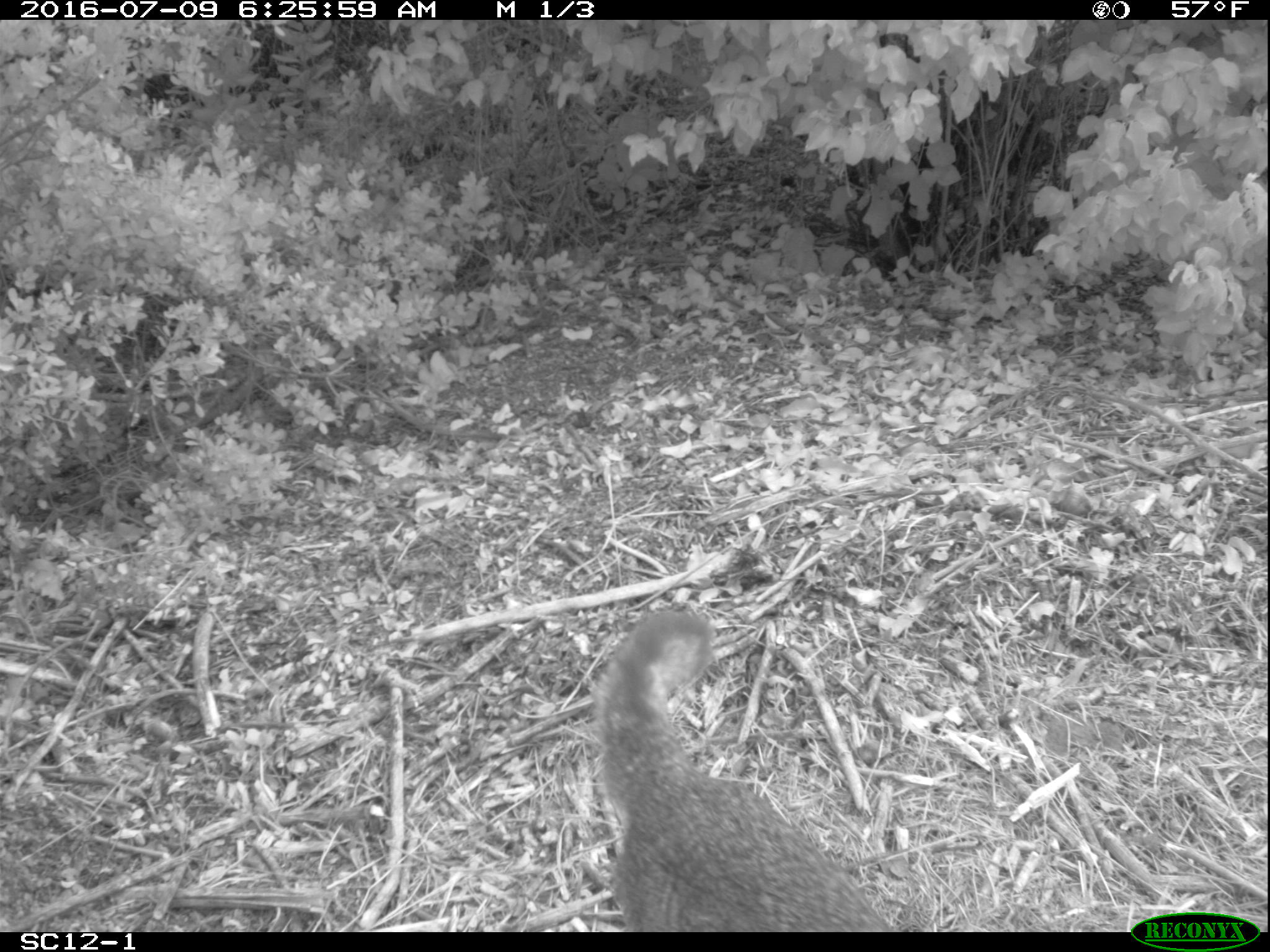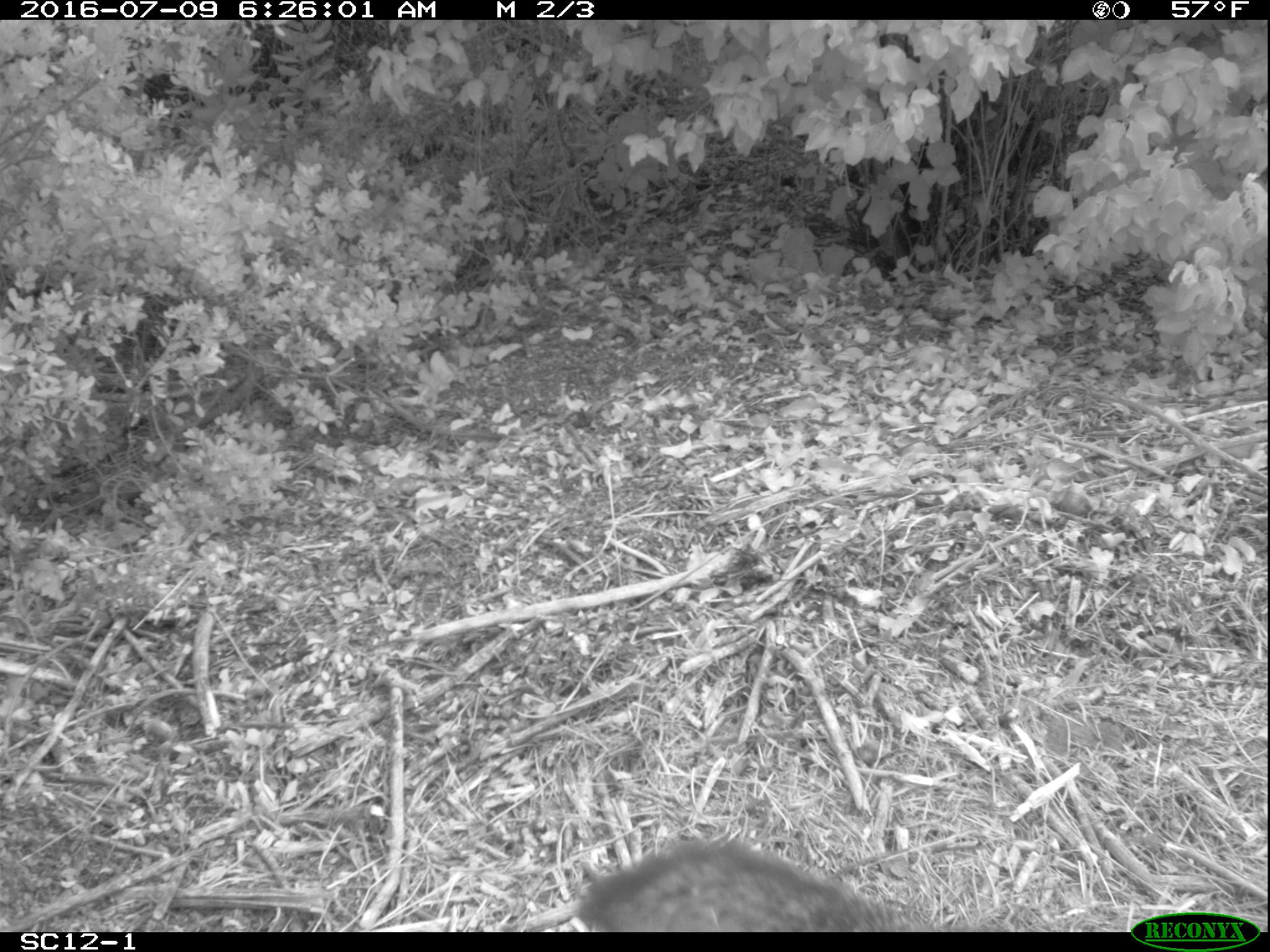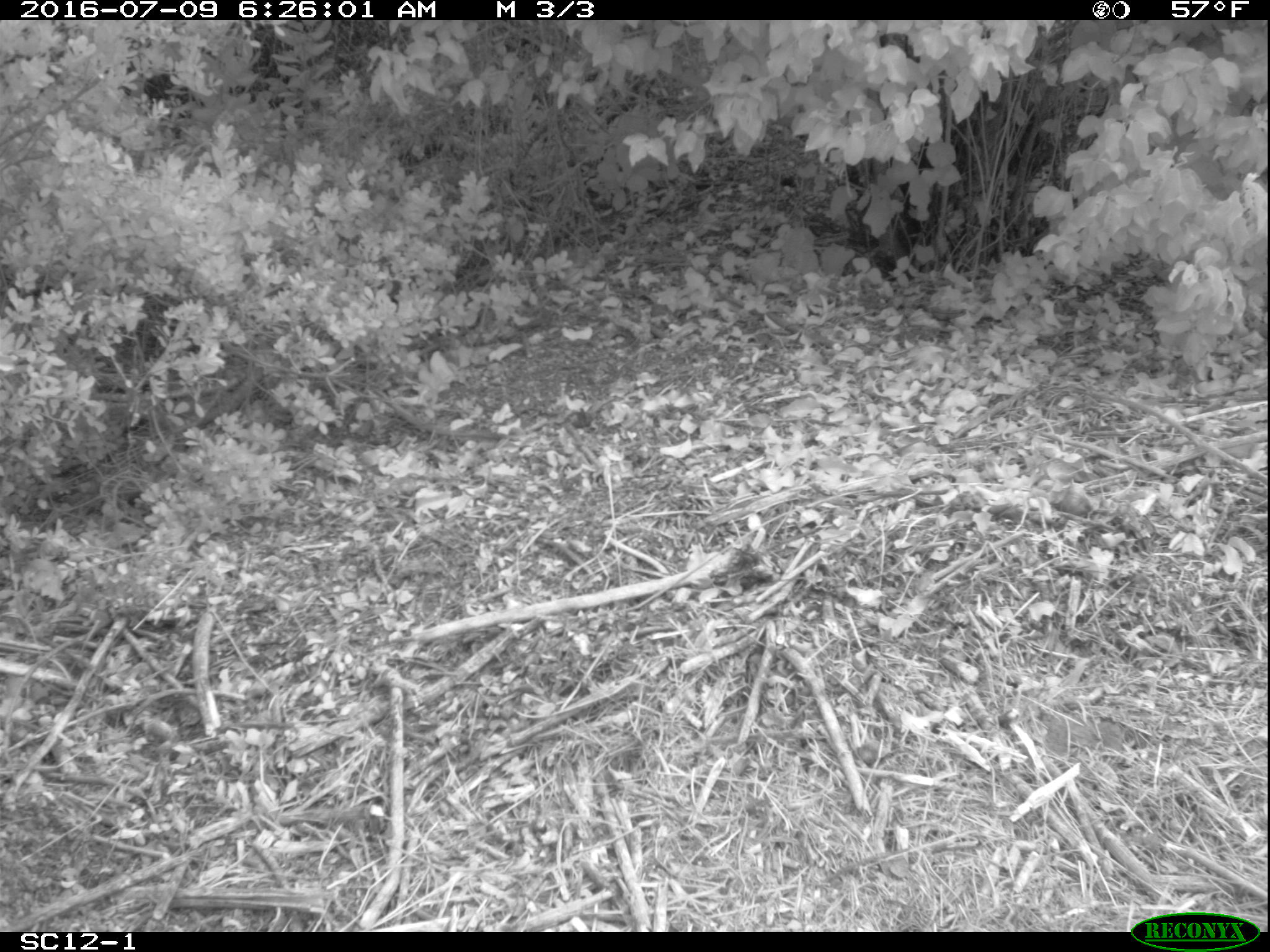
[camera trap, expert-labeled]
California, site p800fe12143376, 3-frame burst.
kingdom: Animalia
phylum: Chordata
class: Mammalia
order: Carnivora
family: Canidae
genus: Urocyon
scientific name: Urocyon littoralis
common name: island fox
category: fox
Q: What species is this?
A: Fox (island fox) (Urocyon littoralis).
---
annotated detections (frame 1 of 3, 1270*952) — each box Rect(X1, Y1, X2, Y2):
fox: Rect(596, 611, 892, 932)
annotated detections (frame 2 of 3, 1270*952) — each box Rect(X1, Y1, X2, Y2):
fox: Rect(575, 837, 890, 925)